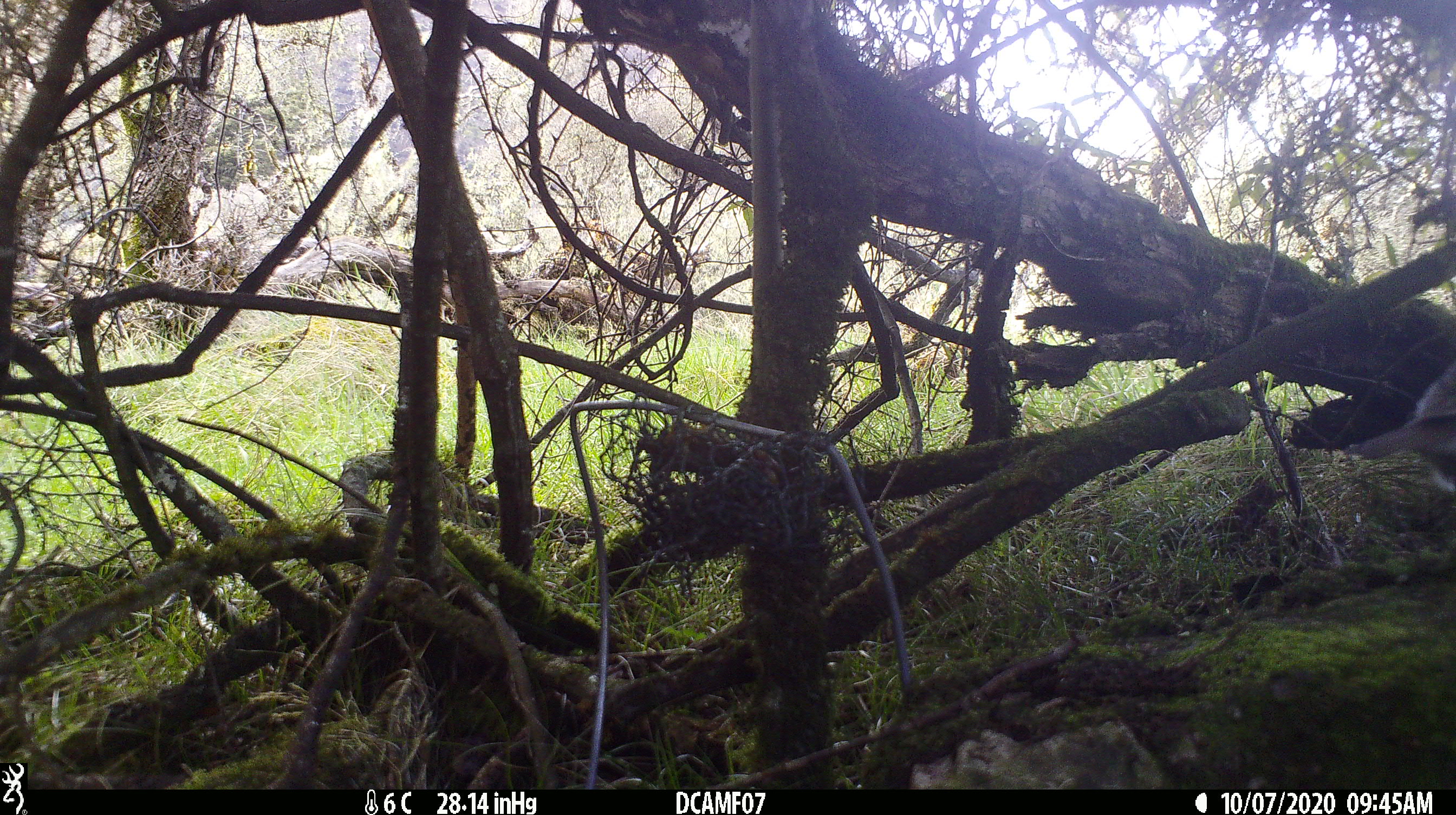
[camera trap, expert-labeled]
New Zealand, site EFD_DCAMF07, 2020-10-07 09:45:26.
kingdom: Animalia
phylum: Chordata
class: Aves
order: Passeriformes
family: Turdidae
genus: Turdus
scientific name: Turdus philomelos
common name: song thrush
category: thrush